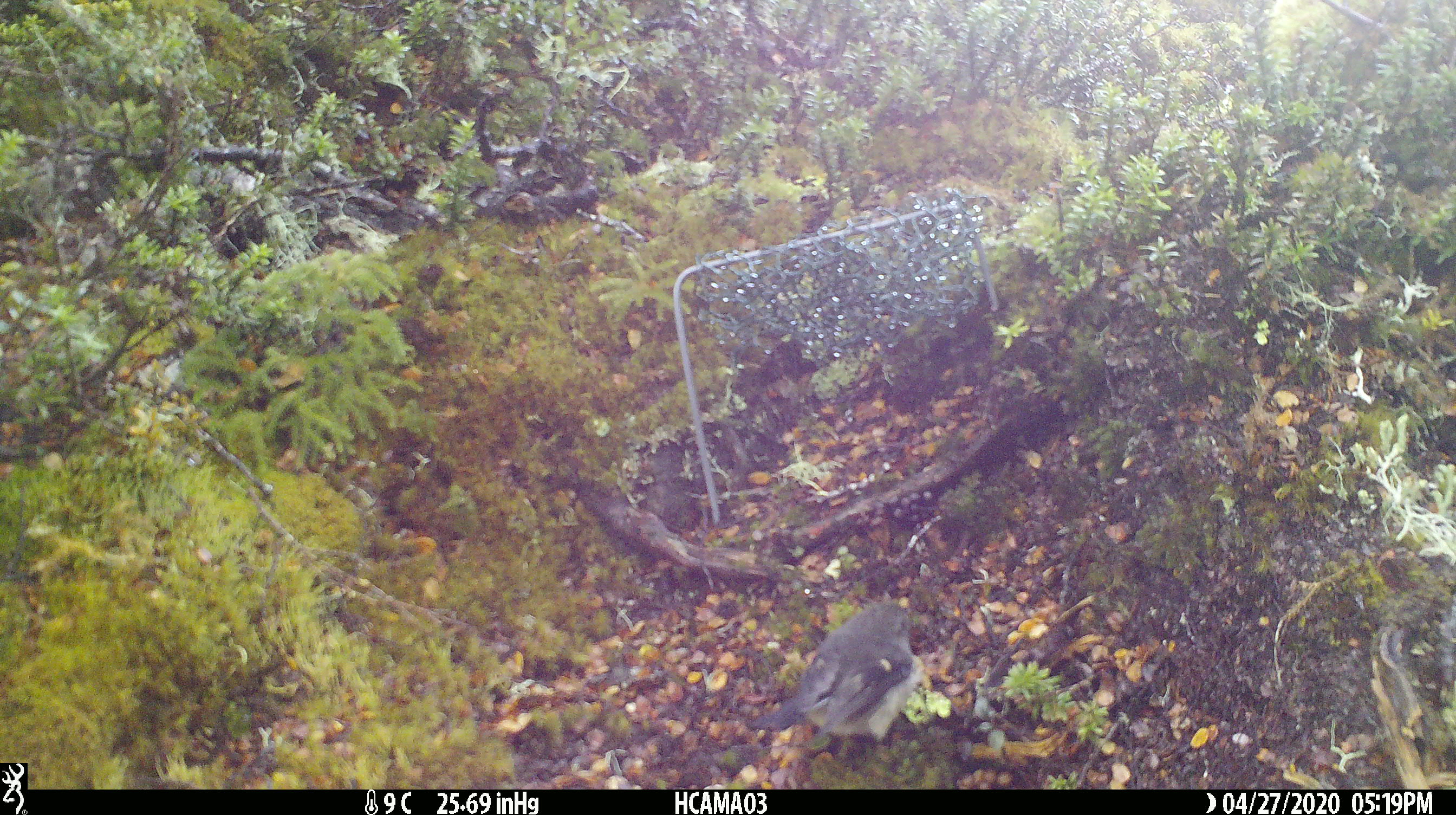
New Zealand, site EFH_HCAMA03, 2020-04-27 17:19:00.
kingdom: Animalia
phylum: Chordata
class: Aves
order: Passeriformes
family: Petroicidae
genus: Petroica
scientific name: Petroica macrocephala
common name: tomtit